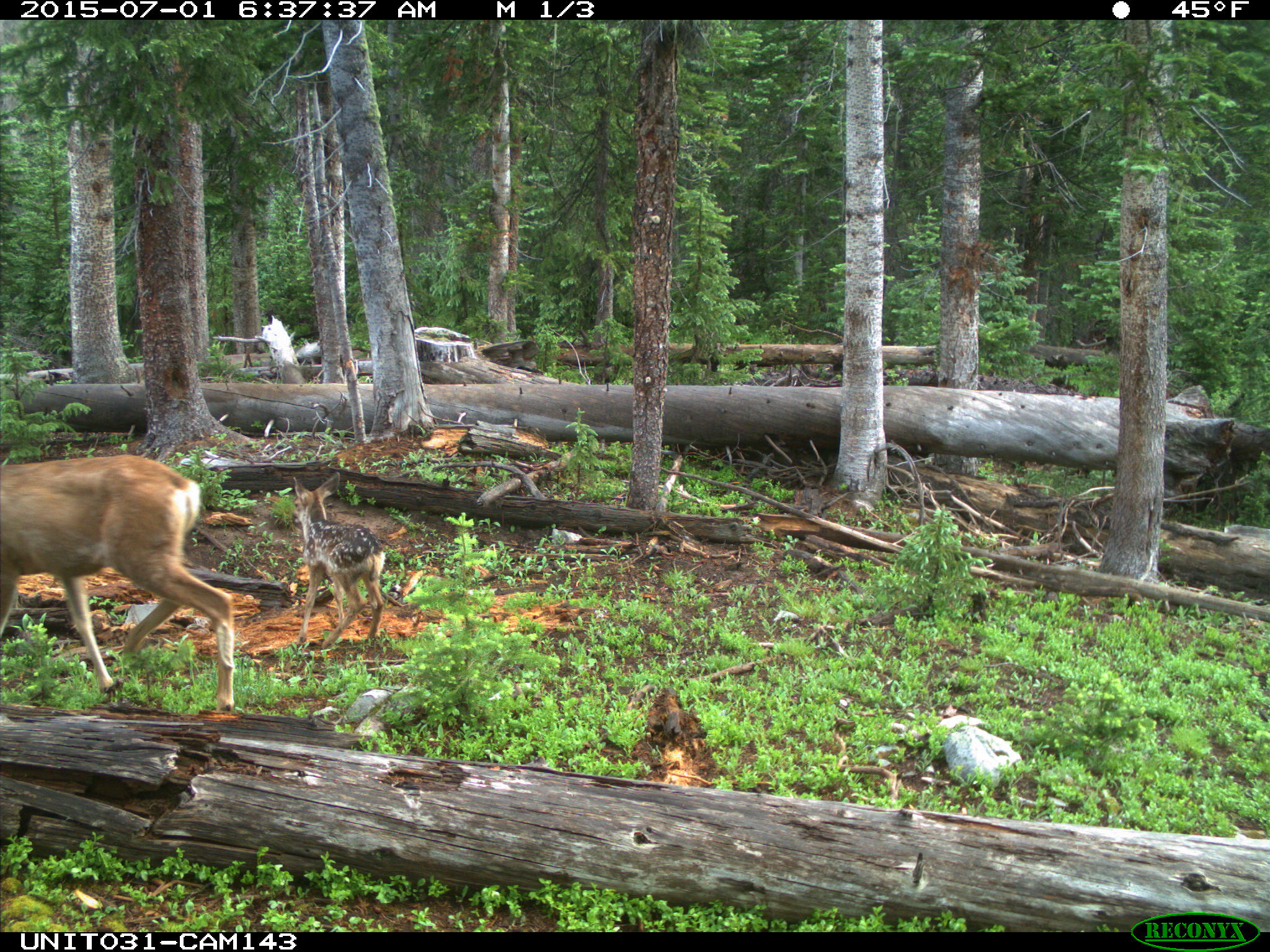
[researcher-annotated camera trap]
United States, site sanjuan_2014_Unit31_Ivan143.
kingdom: Animalia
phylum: Chordata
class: Mammalia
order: Artiodactyla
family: Cervidae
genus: Odocoileus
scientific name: Odocoileus hemionus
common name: mule deer